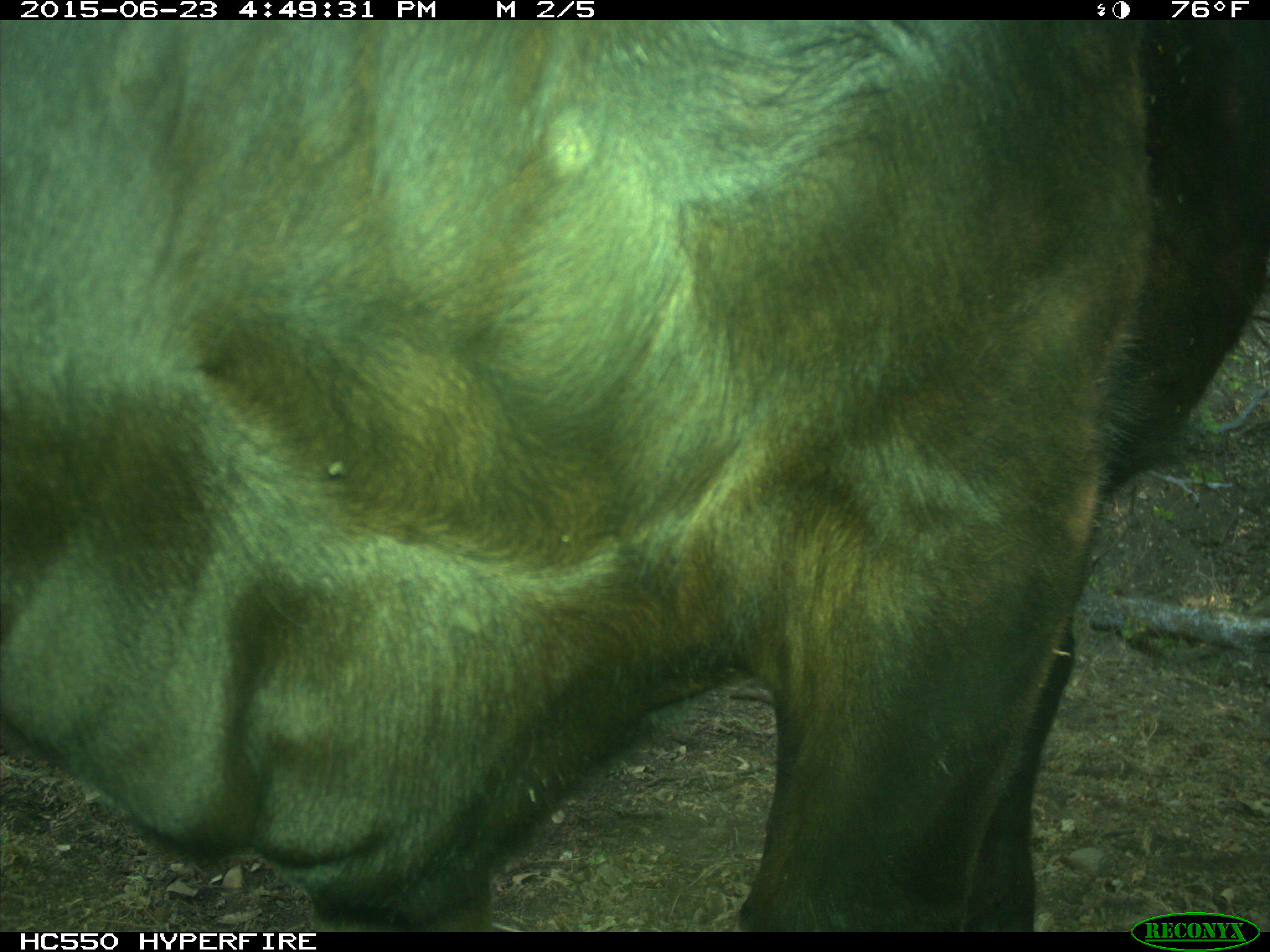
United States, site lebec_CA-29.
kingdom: Animalia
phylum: Chordata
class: Mammalia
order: Artiodactyla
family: Bovidae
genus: Bos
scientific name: Bos taurus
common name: domestic cow